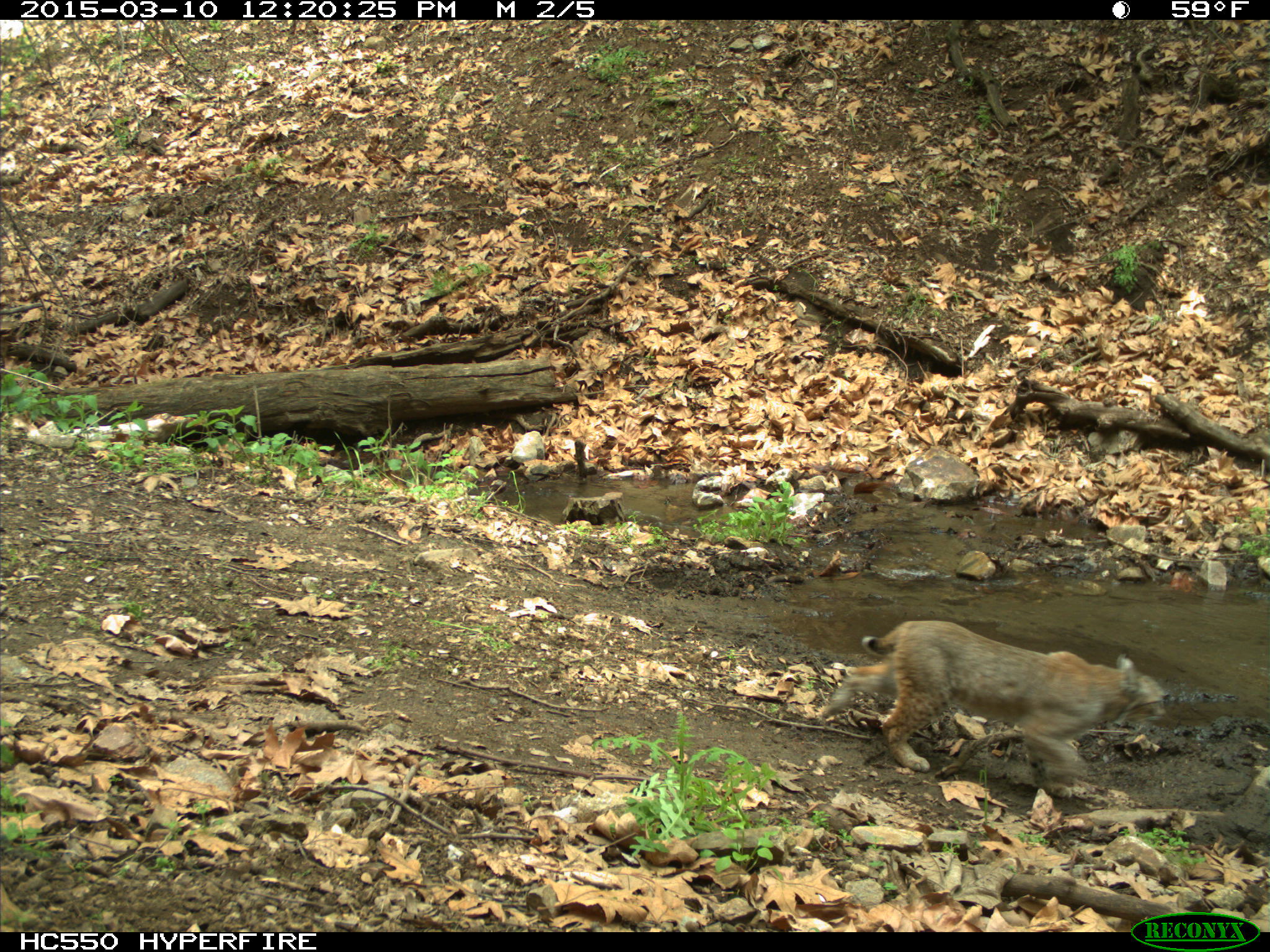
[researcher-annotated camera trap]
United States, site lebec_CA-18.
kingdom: Animalia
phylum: Chordata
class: Mammalia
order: Carnivora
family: Felidae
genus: Lynx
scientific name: Lynx rufus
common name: bobcat